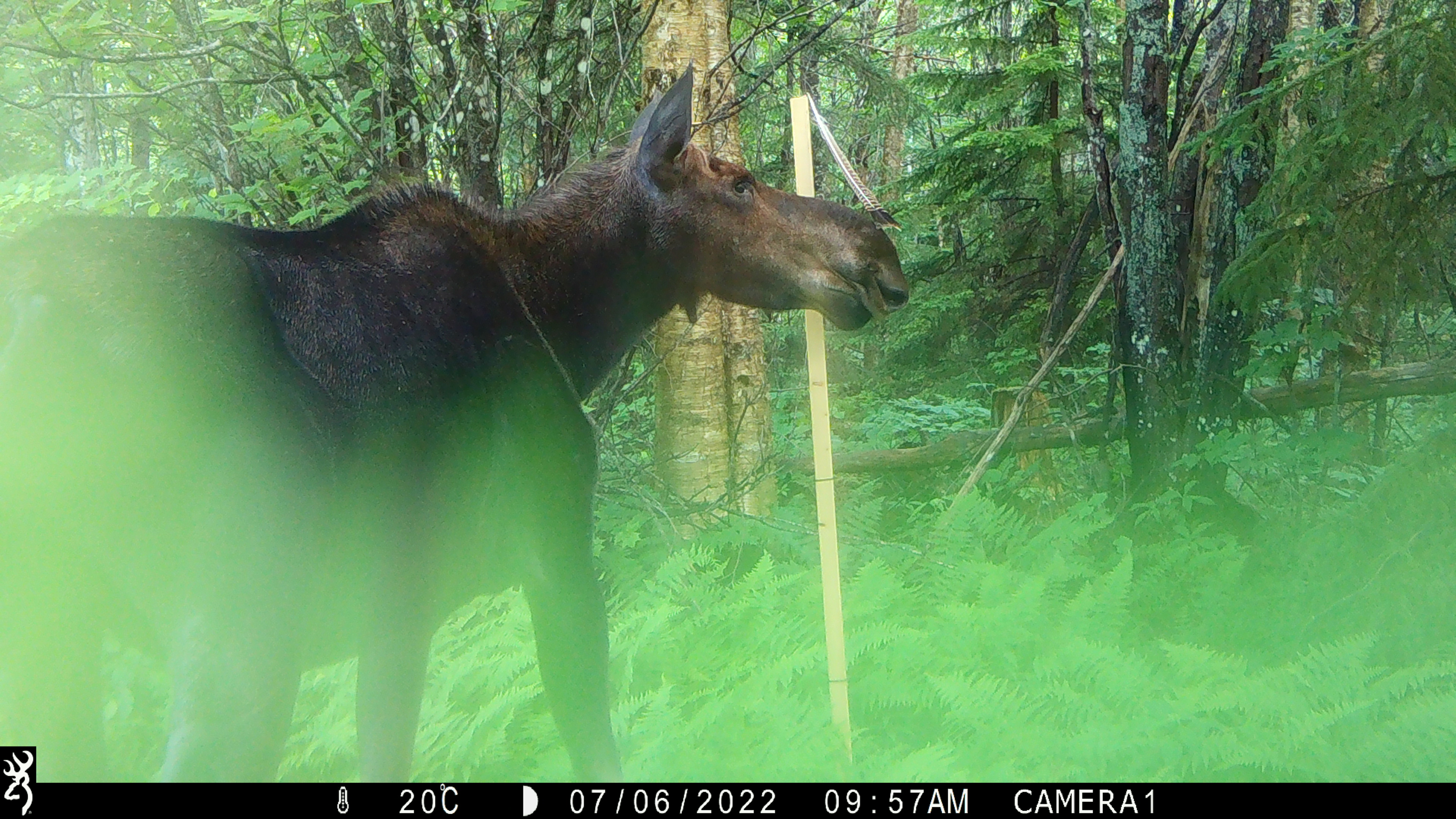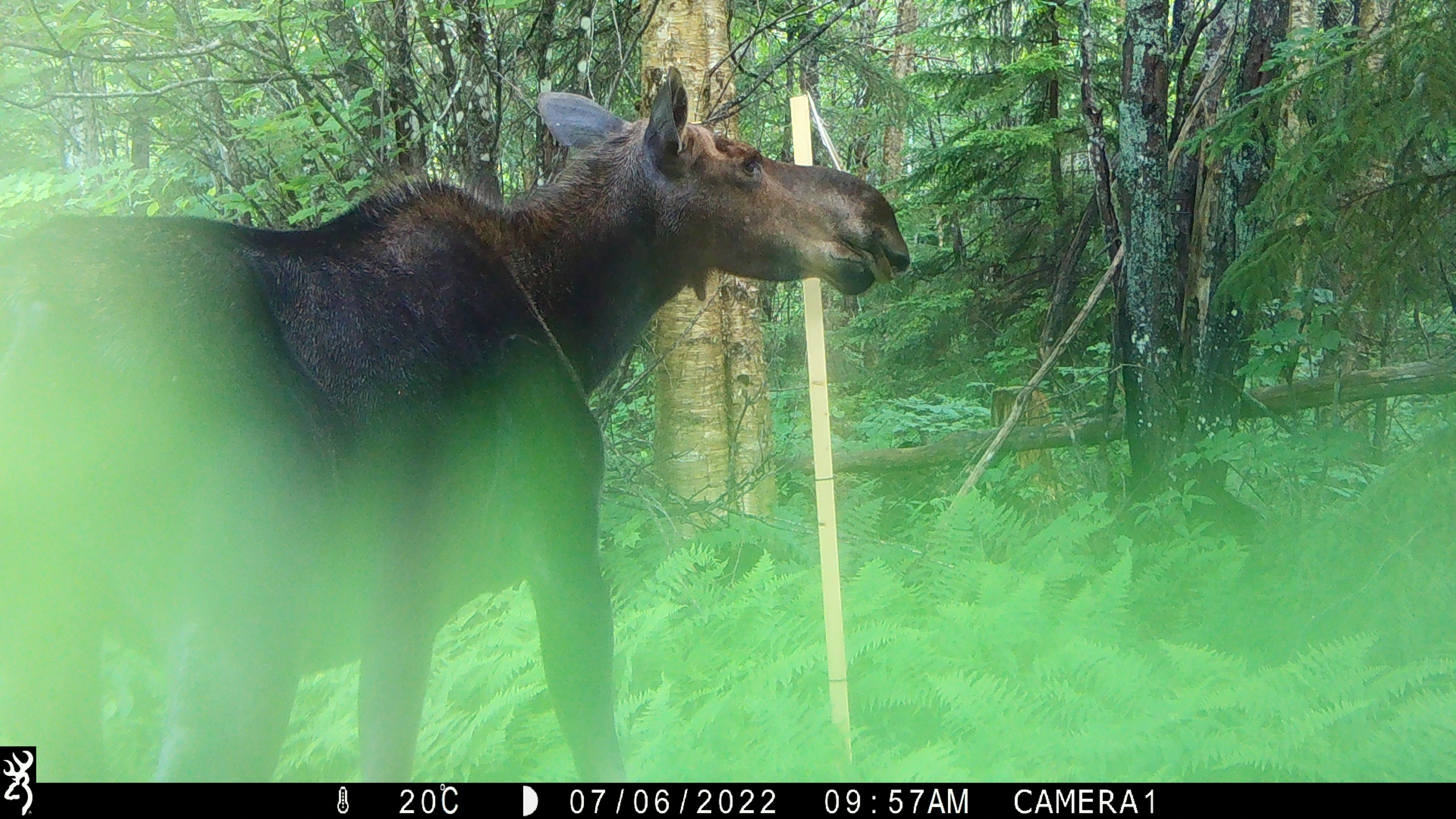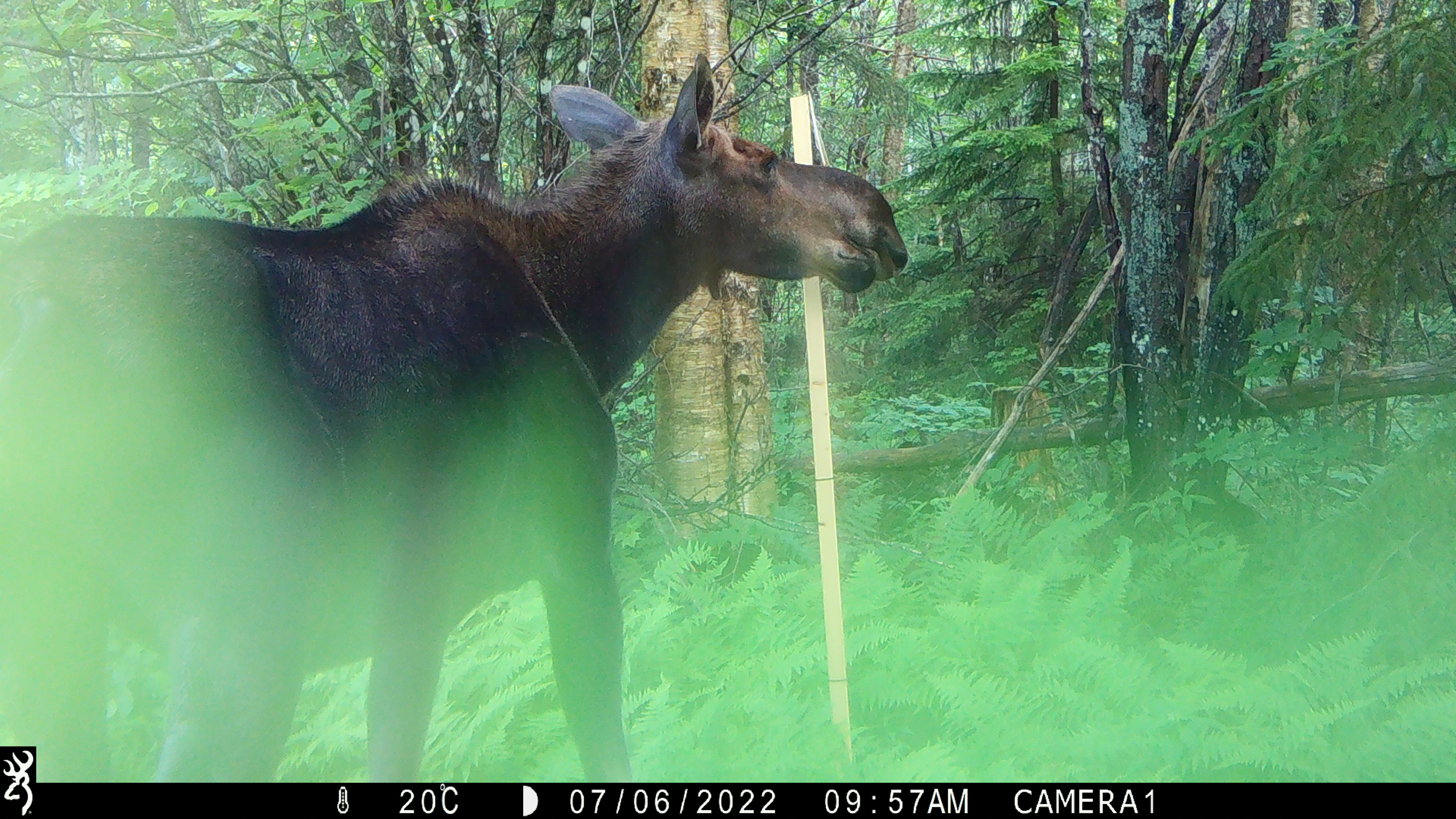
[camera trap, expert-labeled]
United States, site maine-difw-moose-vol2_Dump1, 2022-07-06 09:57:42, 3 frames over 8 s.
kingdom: Animalia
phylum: Chordata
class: Mammalia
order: Artiodactyla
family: Cervidae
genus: Alces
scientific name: Alces alces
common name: moose